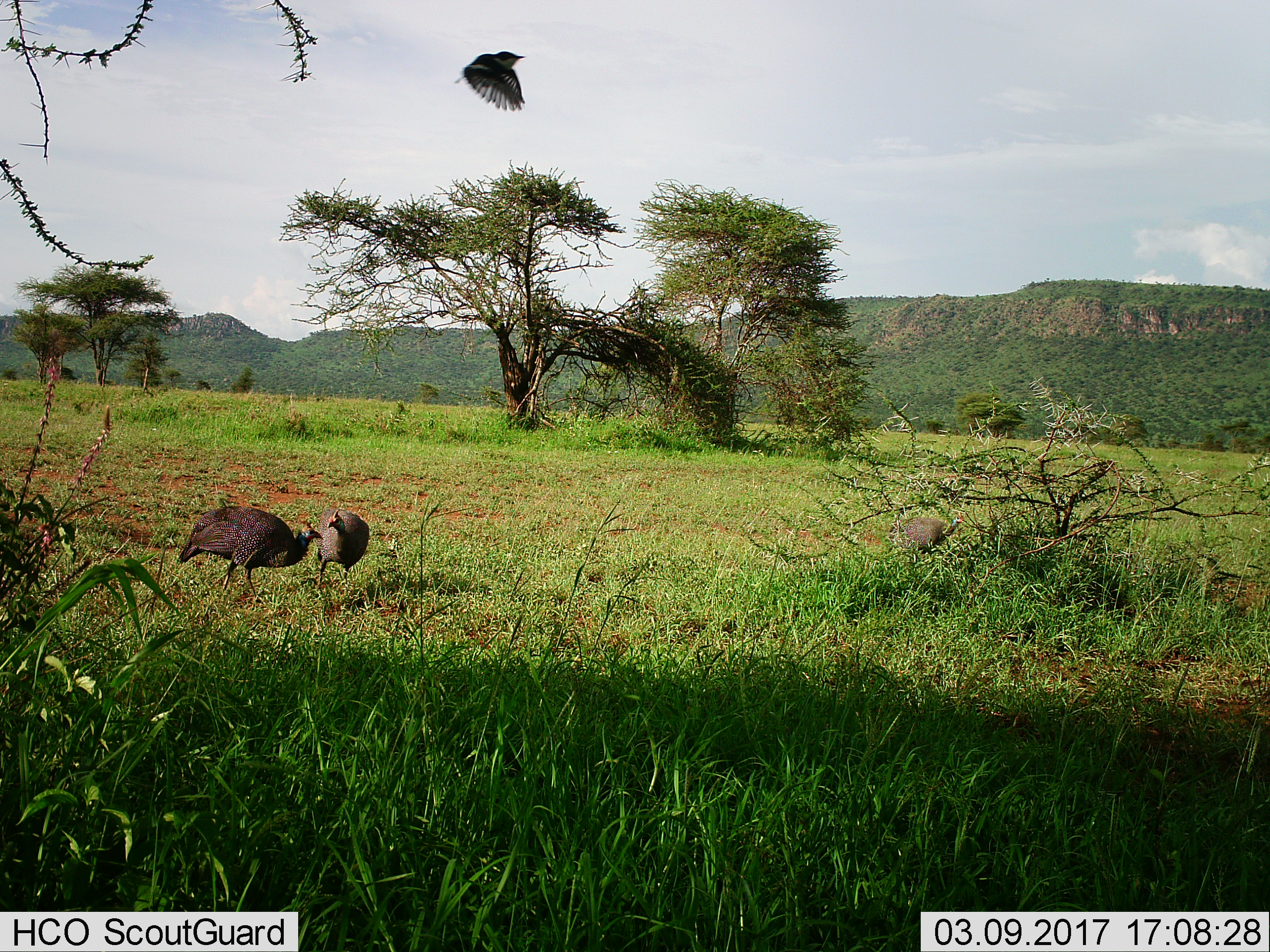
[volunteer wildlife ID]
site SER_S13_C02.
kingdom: Animalia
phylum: Chordata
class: Aves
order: Galliformes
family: Numididae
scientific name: Numididae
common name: guineafowl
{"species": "guineafowl (Numididae)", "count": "3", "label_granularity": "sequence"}